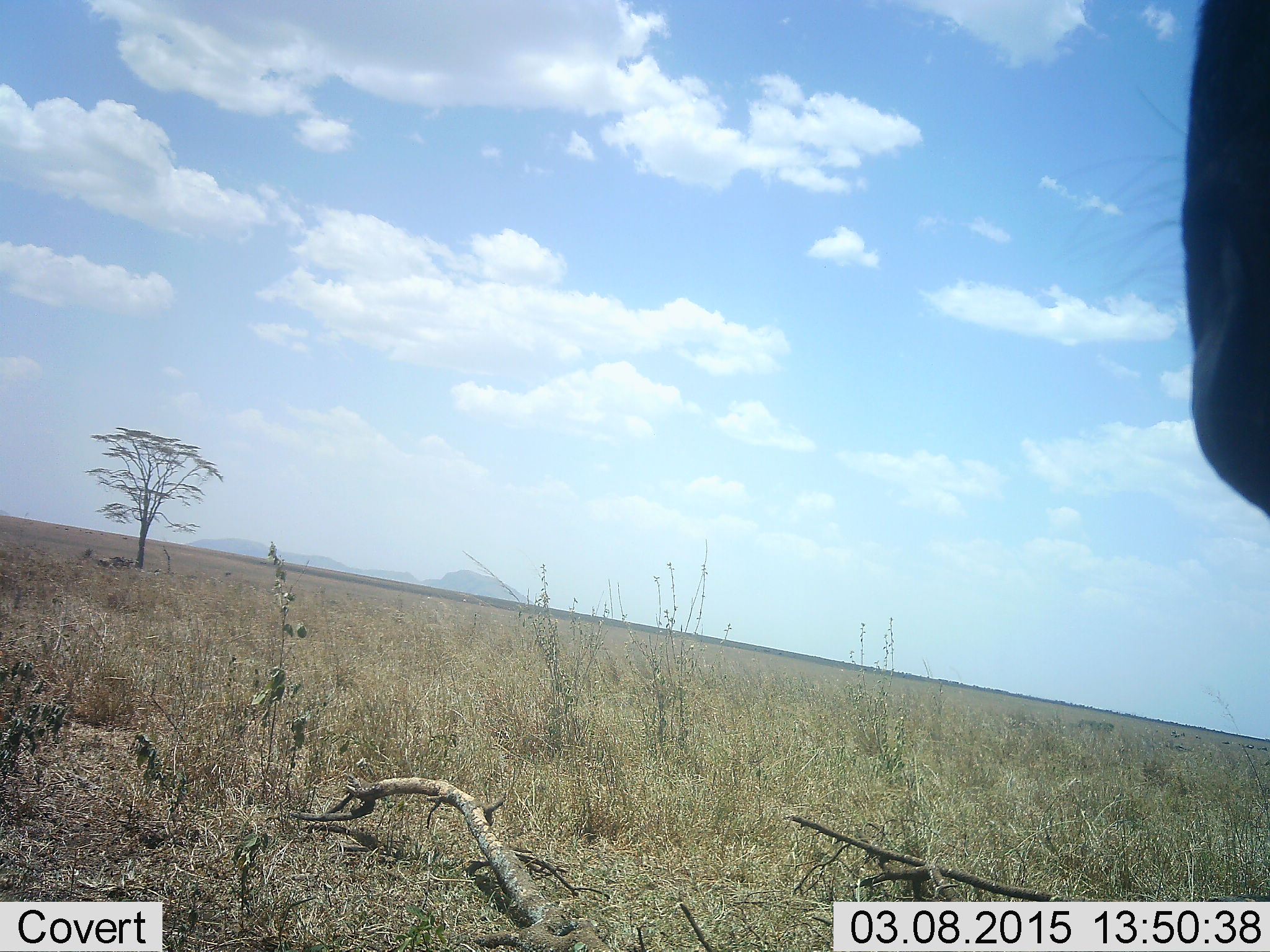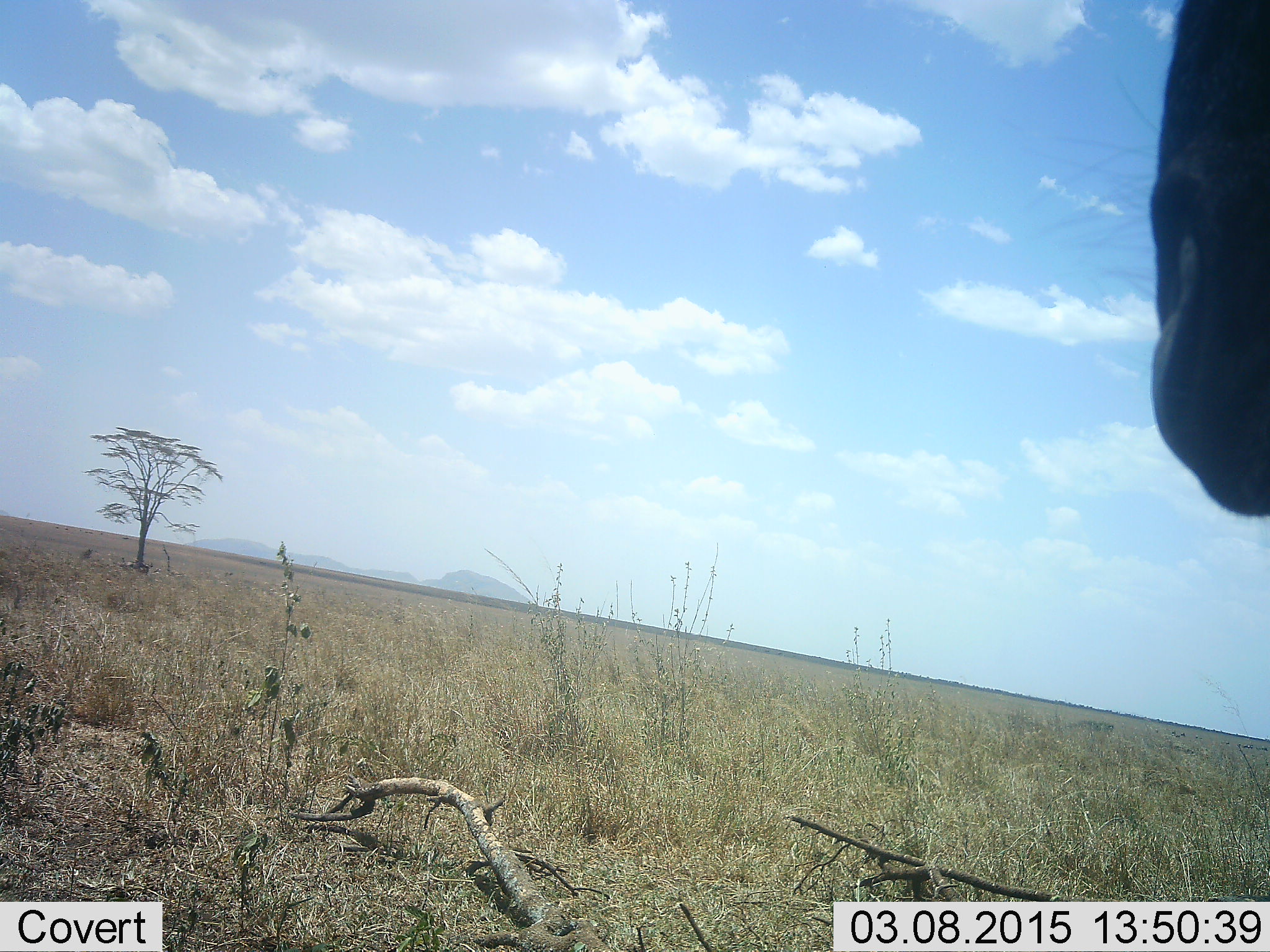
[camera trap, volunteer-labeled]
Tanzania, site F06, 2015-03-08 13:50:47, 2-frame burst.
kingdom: Animalia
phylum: Chordata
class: Mammalia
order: Artiodactyla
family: Bovidae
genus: Connochaetes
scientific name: Connochaetes taurinus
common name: blue wildebeest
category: wildebeest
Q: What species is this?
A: Wildebeest (blue wildebeest) (Connochaetes taurinus).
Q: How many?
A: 1.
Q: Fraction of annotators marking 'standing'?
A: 88%.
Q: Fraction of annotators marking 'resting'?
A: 0%.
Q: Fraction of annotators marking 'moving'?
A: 25%.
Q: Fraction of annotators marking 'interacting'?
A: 0%.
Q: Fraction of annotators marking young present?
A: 0%.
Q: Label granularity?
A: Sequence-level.